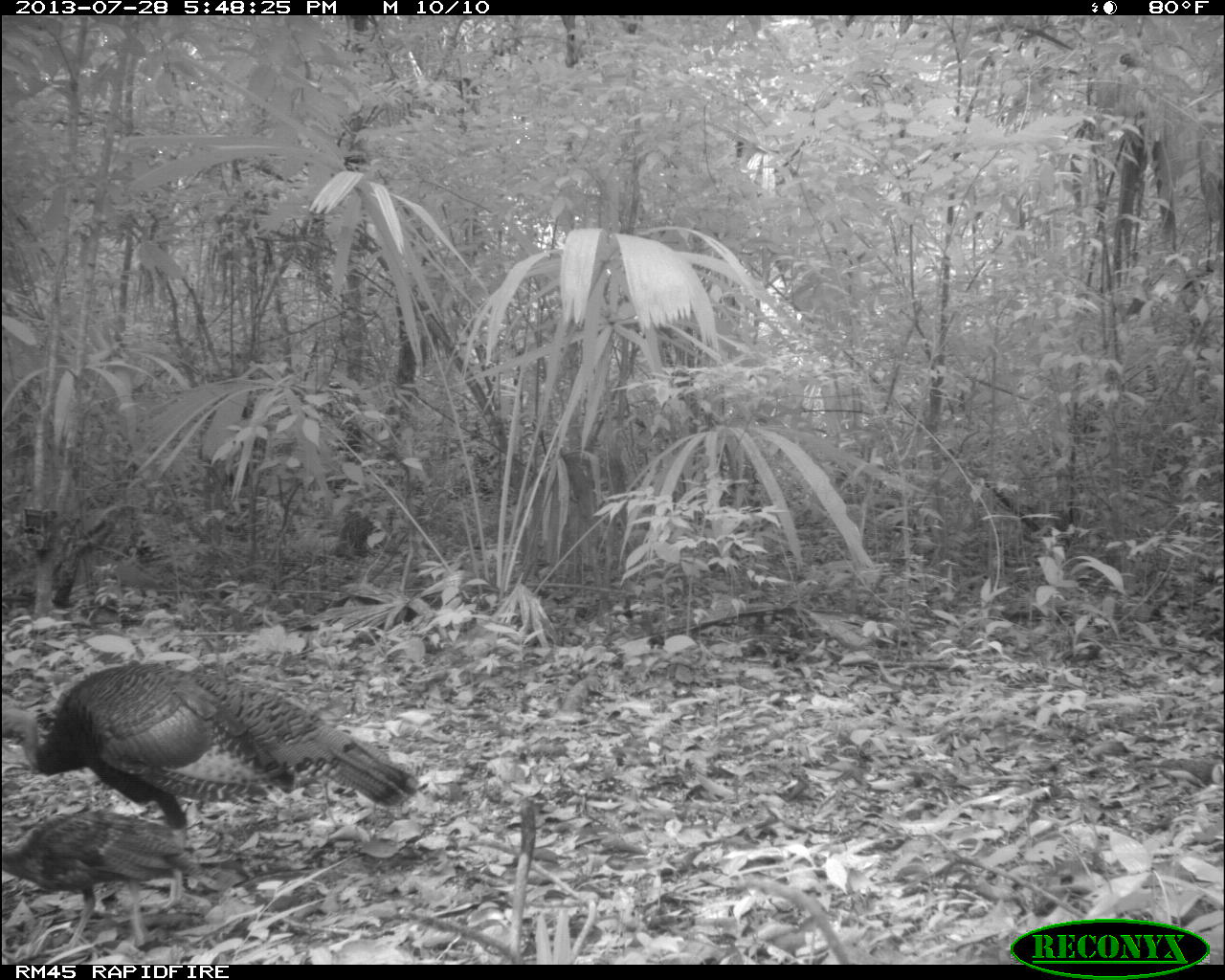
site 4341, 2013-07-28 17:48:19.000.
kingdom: Animalia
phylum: Chordata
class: Aves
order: Galliformes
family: Phasianidae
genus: Meleagris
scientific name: Meleagris ocellata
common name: ocellated turkey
Meleagris ocellata (ocellated turkey), count 2.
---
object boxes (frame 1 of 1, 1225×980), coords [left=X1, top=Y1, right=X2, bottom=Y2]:
meleagris ocellata: [left=1, top=661, right=419, bottom=913]; [left=2, top=808, right=199, bottom=945]